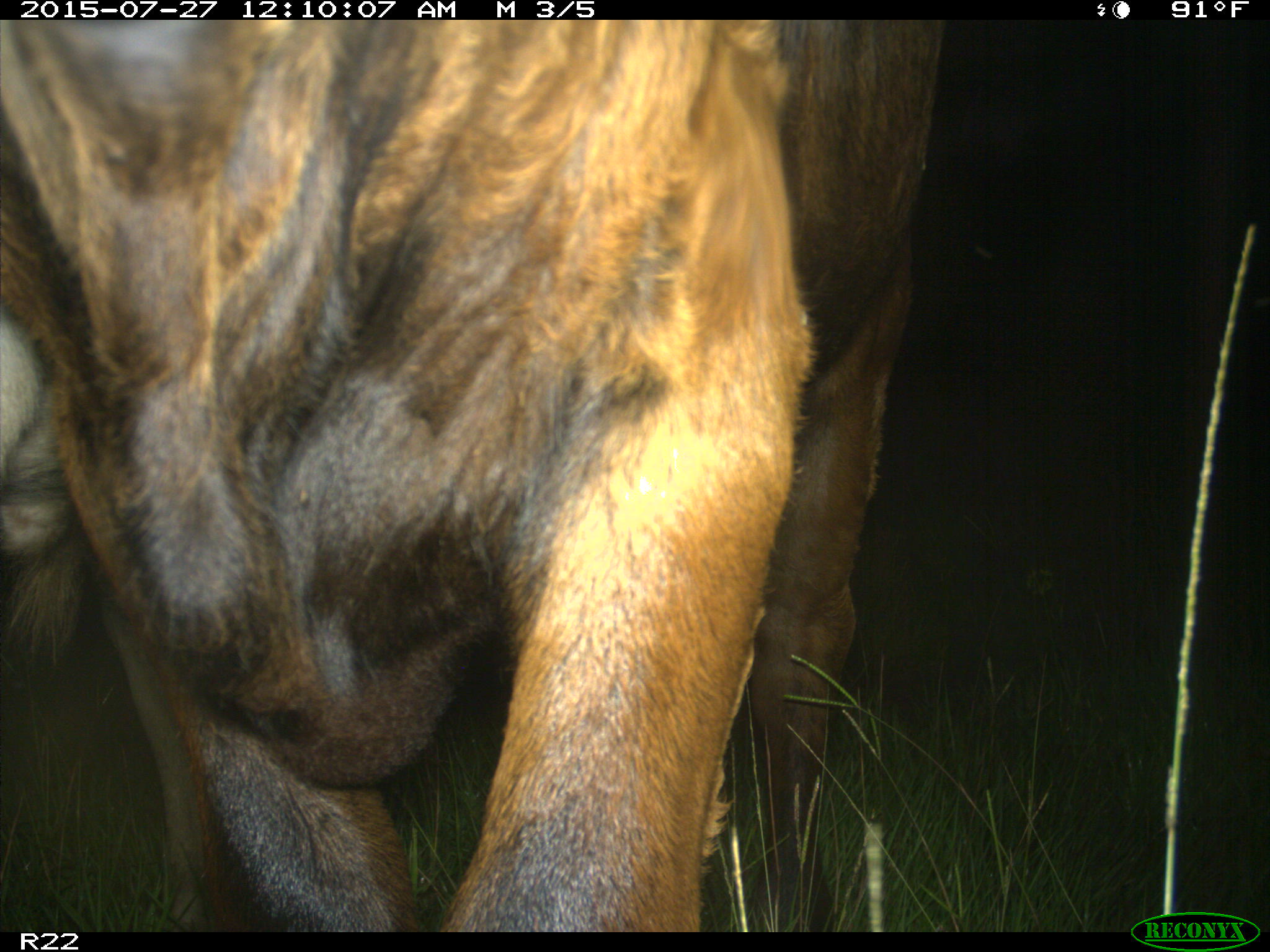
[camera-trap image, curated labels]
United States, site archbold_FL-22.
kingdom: Animalia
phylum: Chordata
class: Mammalia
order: Artiodactyla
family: Bovidae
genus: Bos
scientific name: Bos taurus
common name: domestic cow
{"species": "Bos taurus (domestic cow)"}